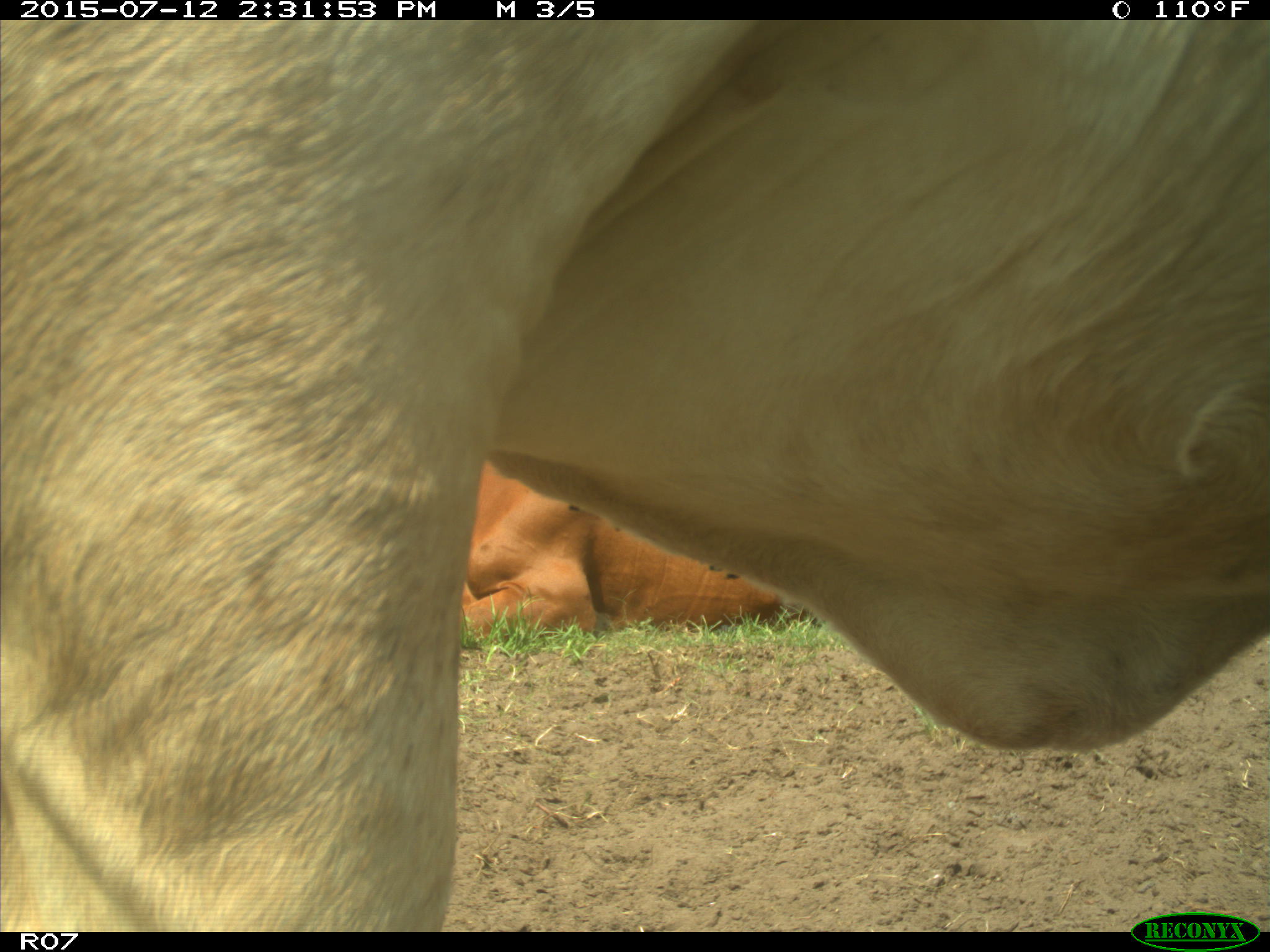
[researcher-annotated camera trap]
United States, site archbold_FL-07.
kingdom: Animalia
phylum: Chordata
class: Mammalia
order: Artiodactyla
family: Bovidae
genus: Bos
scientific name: Bos taurus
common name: domestic cow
Bos taurus (domestic cow).